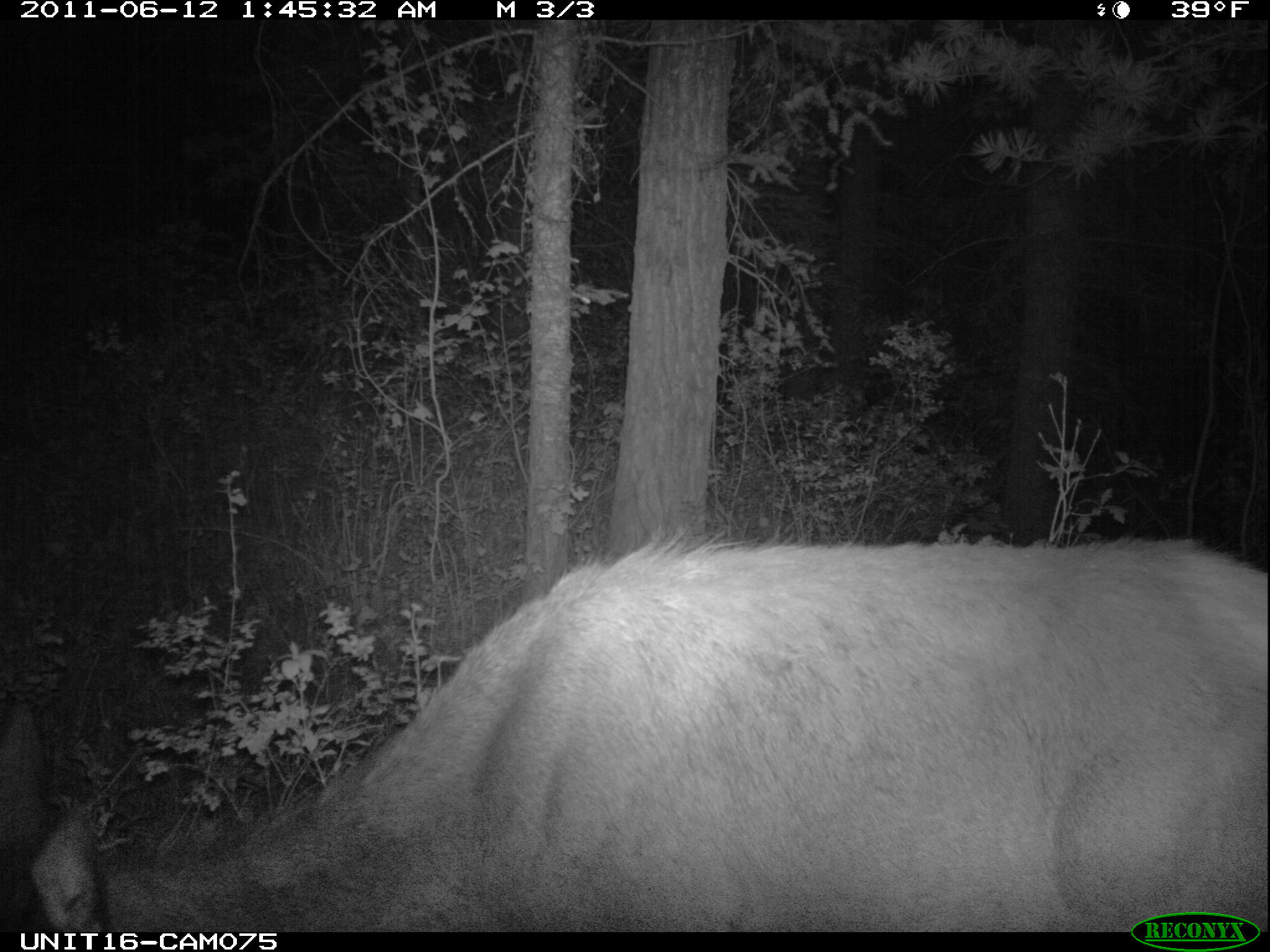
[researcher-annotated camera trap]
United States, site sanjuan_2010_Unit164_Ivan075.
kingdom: Animalia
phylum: Chordata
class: Mammalia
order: Artiodactyla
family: Cervidae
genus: Cervus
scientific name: Cervus elaphus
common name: red deer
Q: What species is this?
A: Cervus elaphus (red deer).